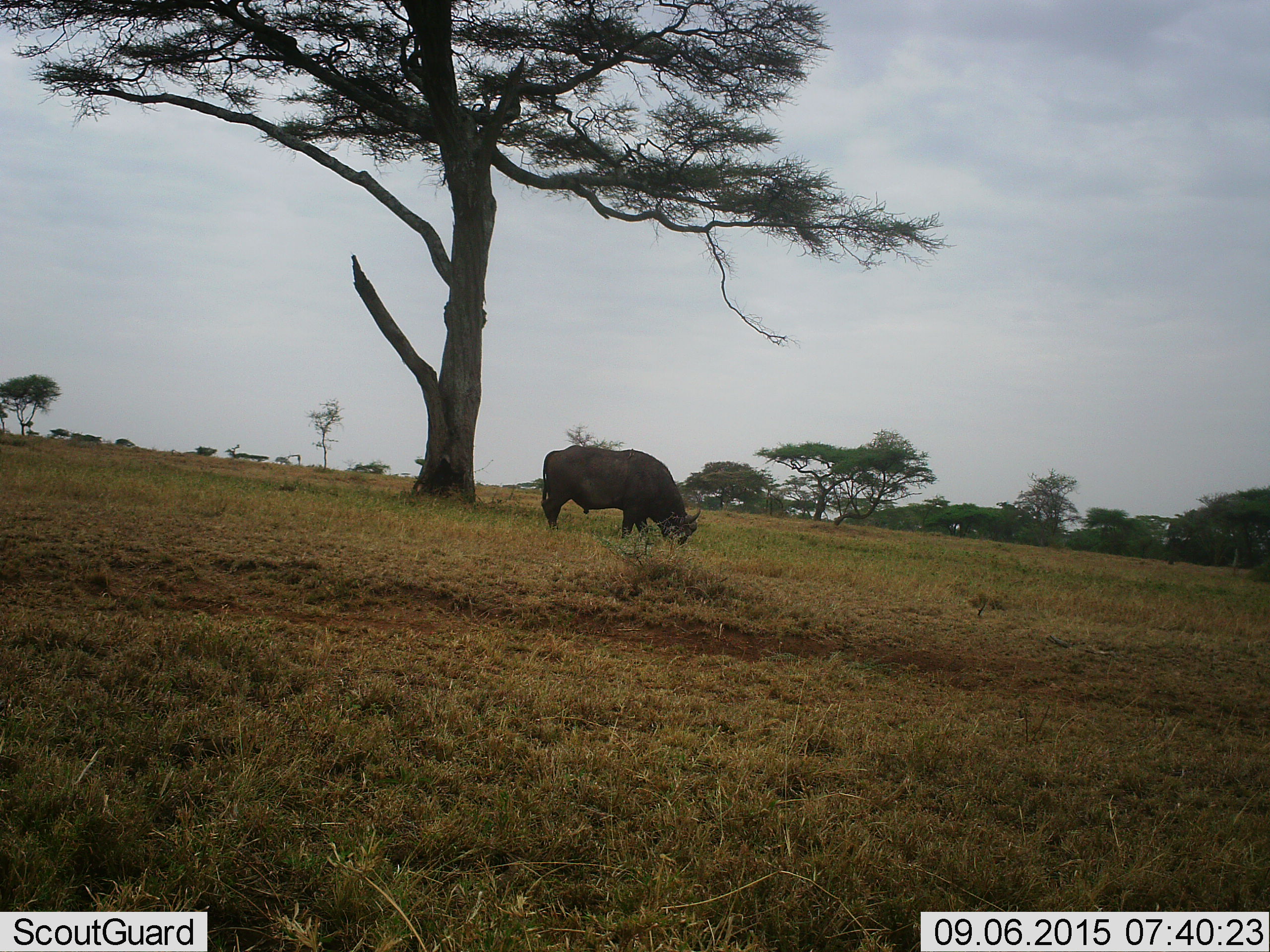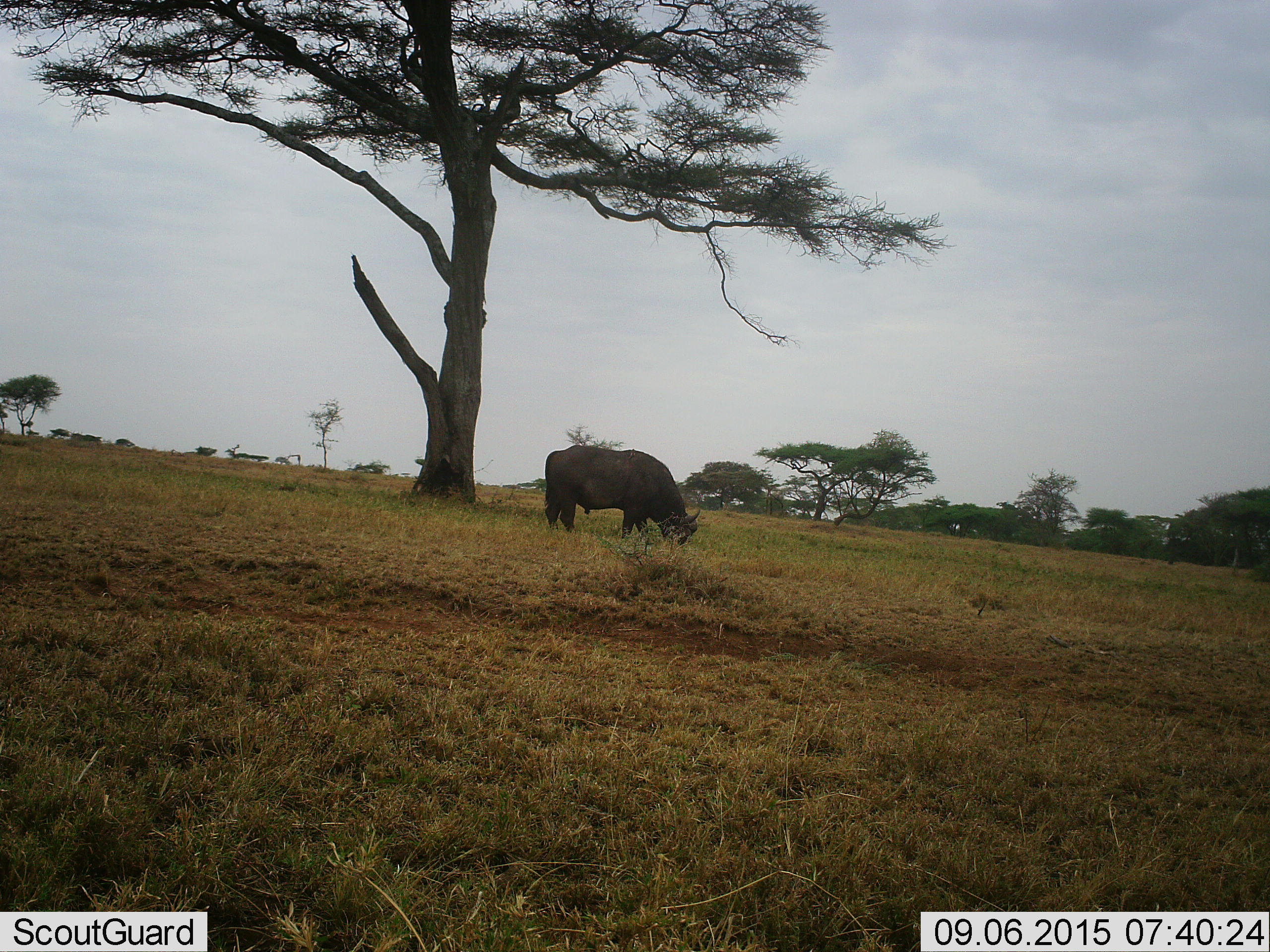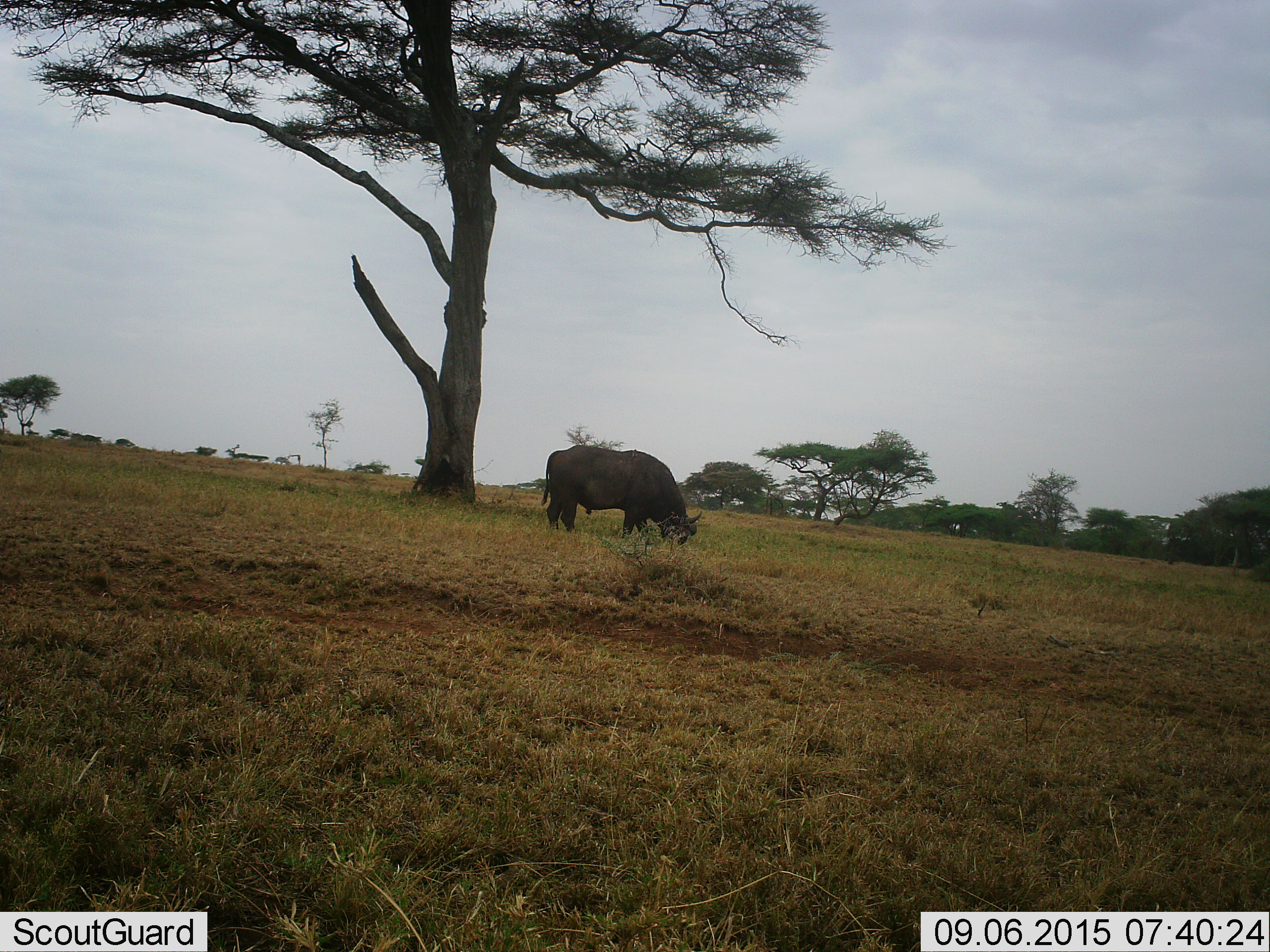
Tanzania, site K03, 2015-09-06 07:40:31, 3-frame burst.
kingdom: Animalia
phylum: Chordata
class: Mammalia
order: Artiodactyla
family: Bovidae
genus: Syncerus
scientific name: Syncerus caffer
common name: cape buffalo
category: buffalo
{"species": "buffalo (cape buffalo) (Syncerus caffer)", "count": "1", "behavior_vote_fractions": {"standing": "10%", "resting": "0%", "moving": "0%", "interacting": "0%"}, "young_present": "0%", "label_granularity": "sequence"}